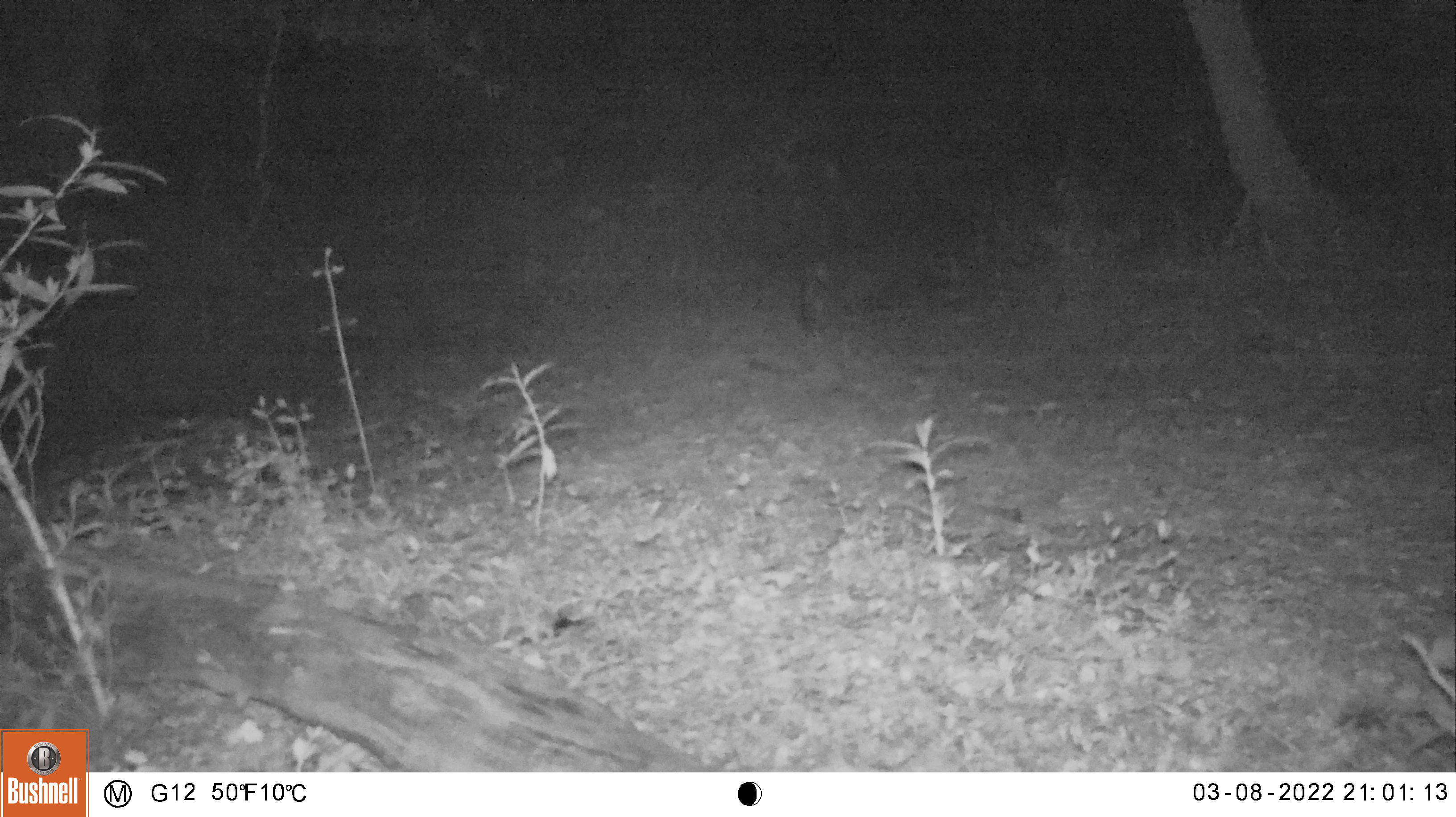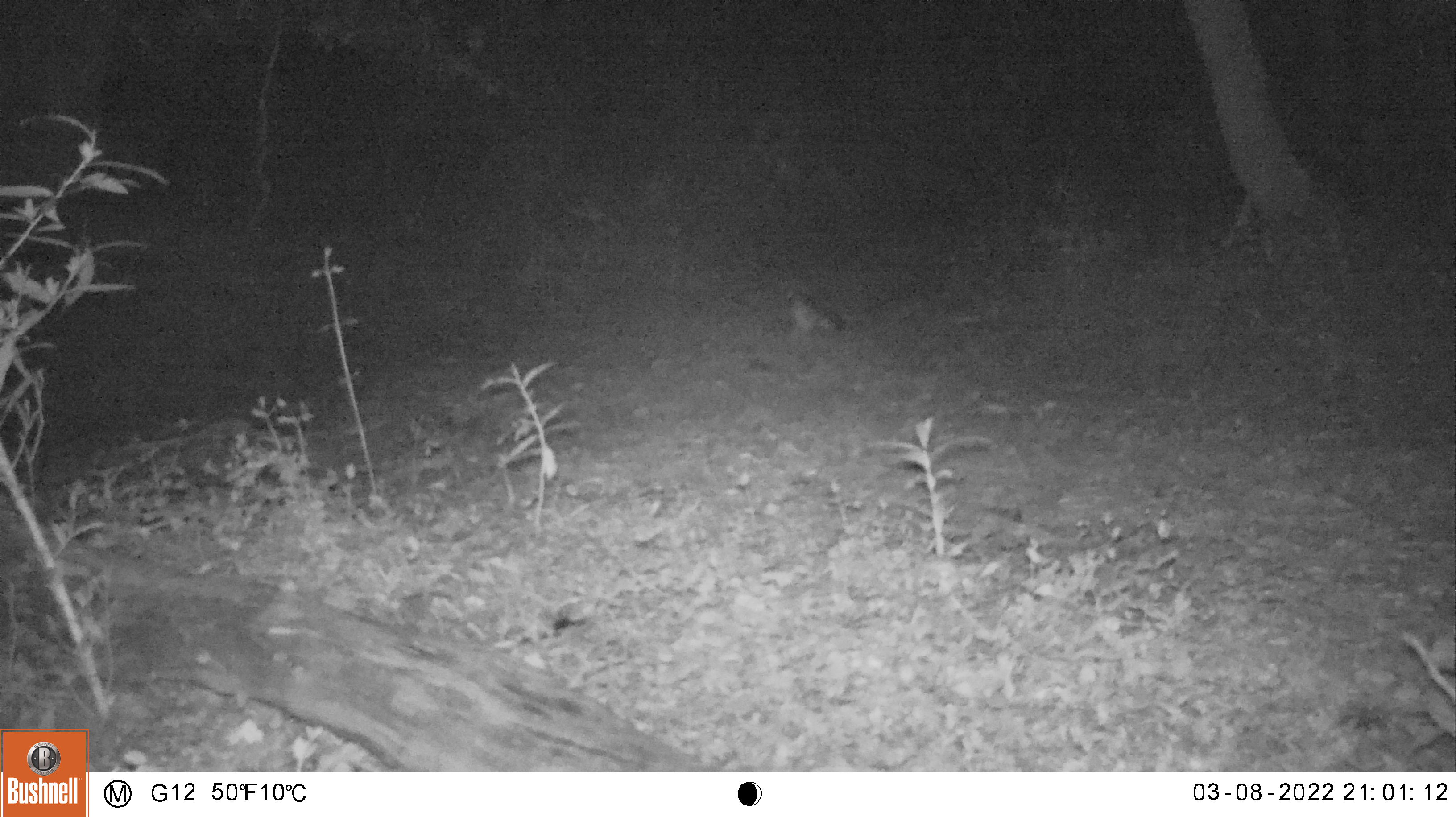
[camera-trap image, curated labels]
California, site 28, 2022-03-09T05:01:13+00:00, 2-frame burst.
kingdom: Animalia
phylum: Chordata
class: Mammalia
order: Carnivora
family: Canidae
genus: Urocyon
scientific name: Urocyon cinereoargenteus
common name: gray fox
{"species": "gray fox (Urocyon cinereoargenteus)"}